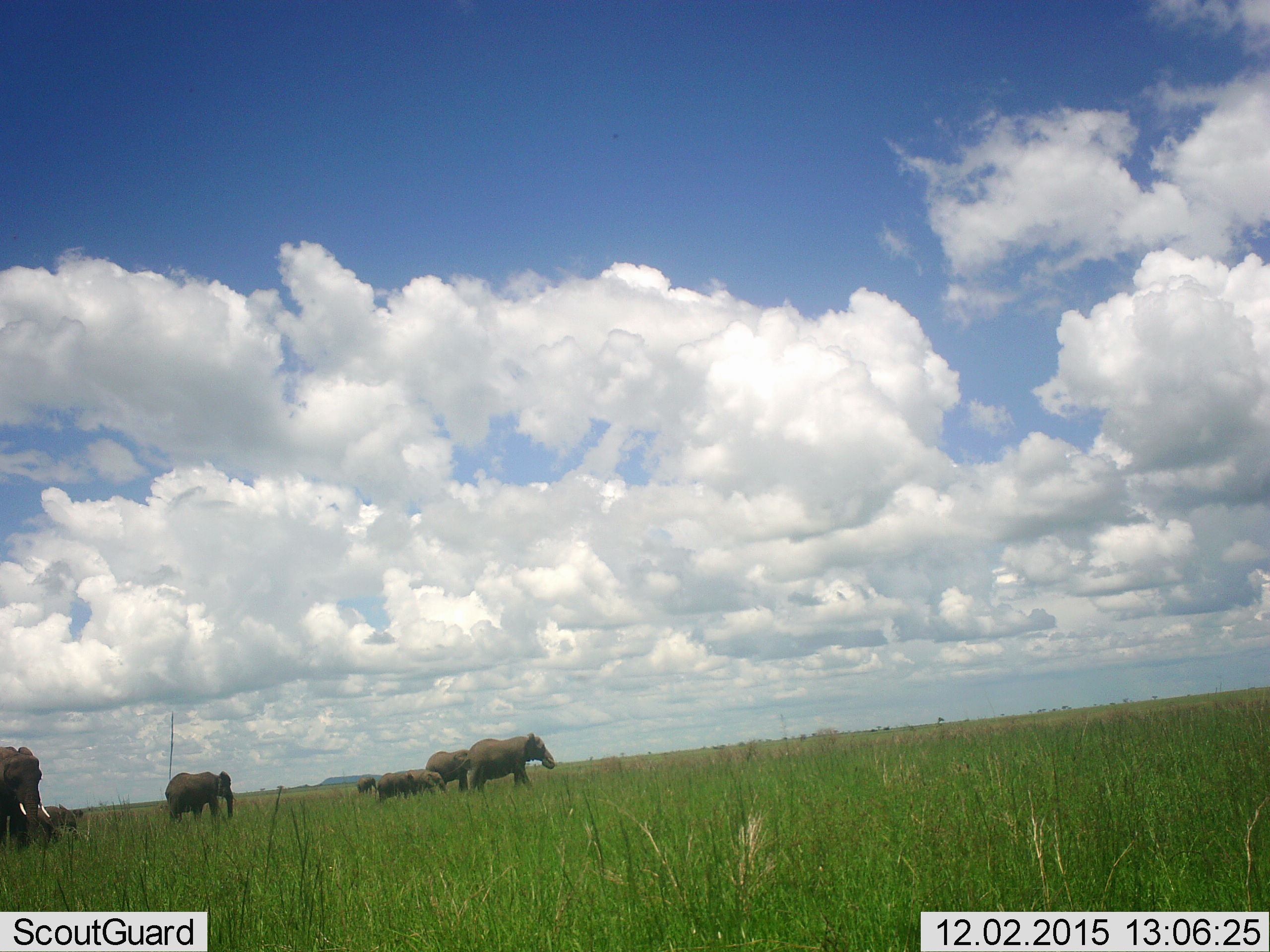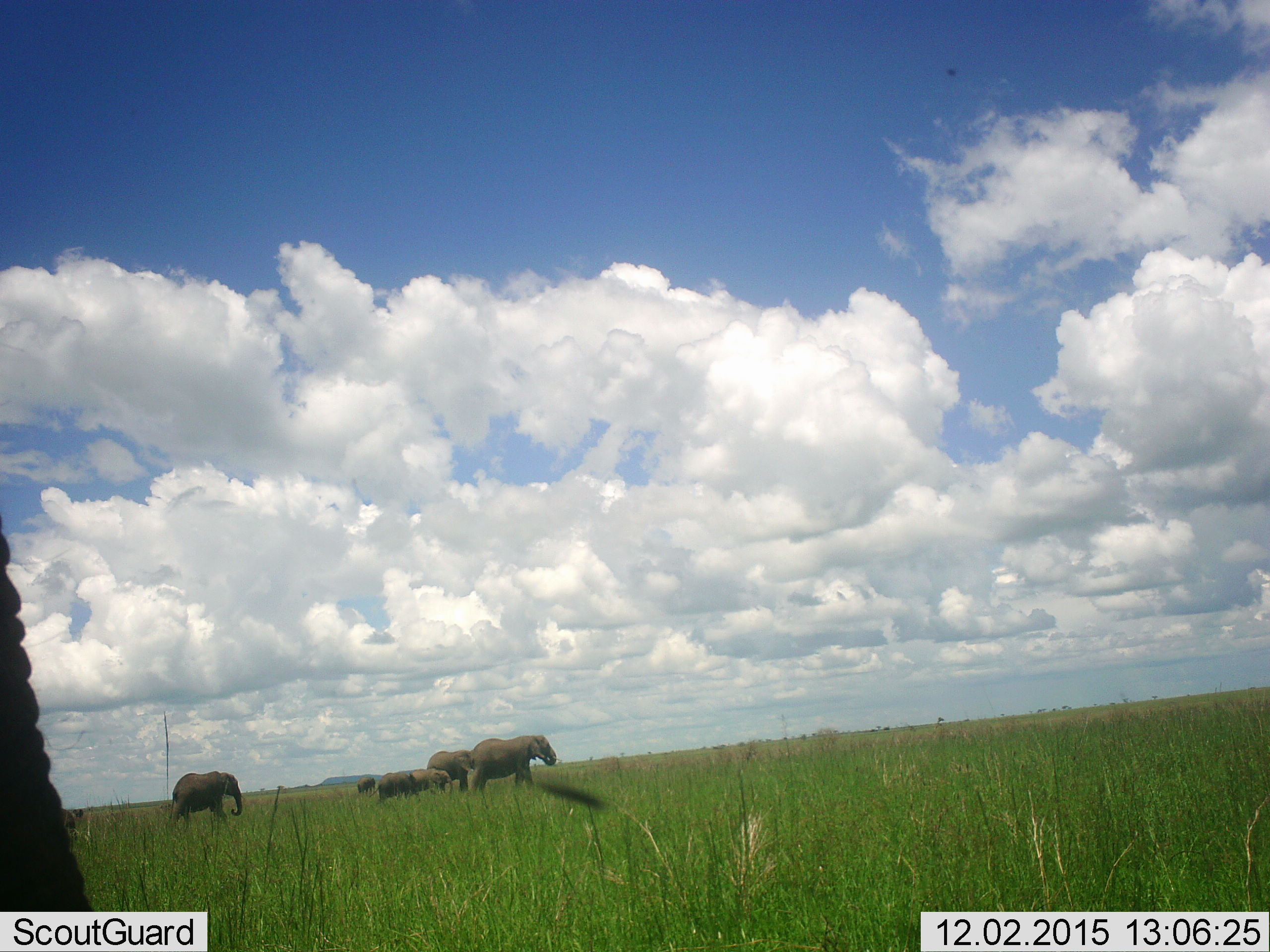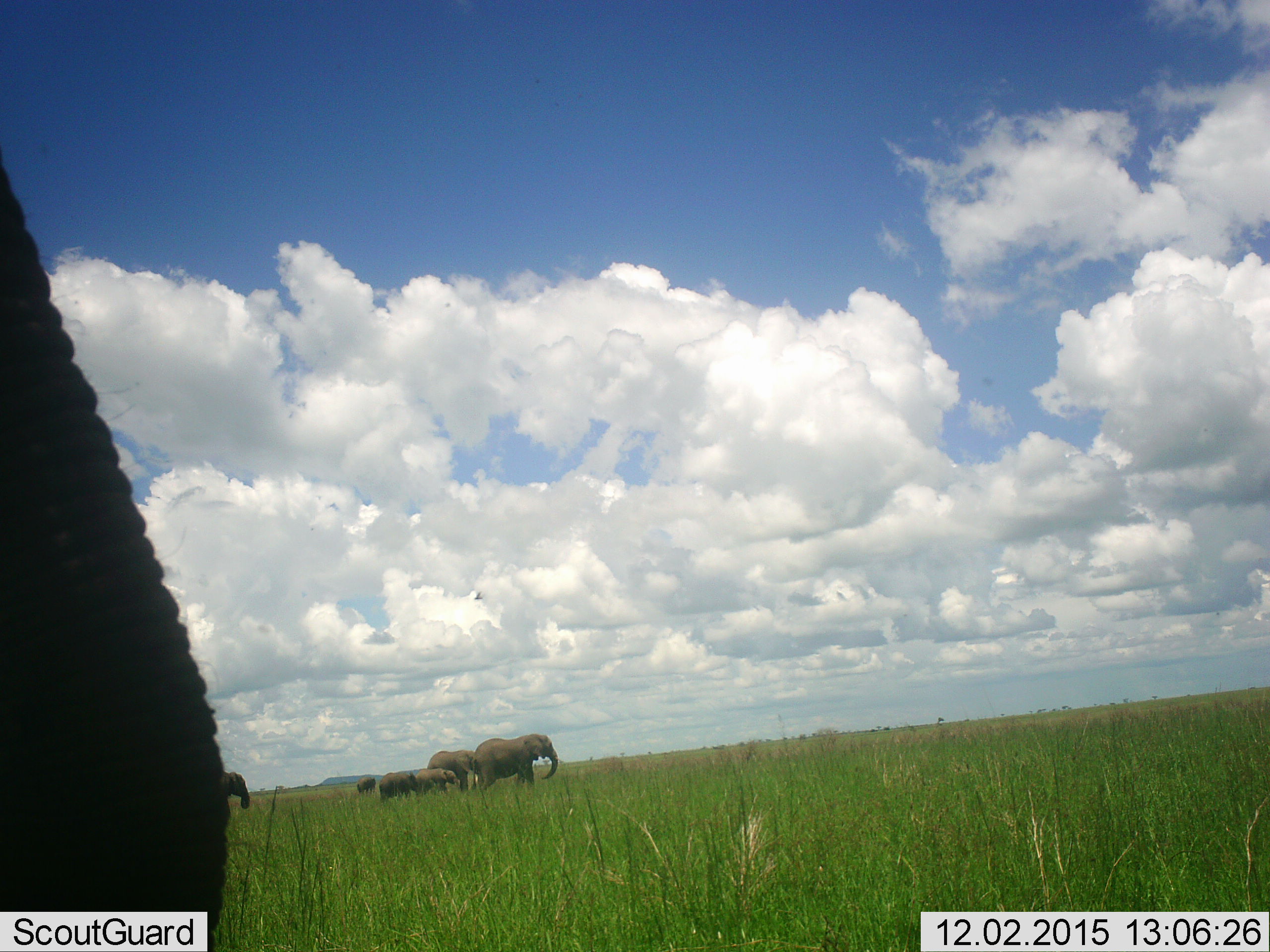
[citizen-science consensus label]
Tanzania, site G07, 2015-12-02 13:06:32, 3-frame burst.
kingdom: Animalia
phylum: Chordata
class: Mammalia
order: Proboscidea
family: Elephantidae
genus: Loxodonta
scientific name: Loxodonta africana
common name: african bush elephant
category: elephant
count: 9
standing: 33%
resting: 0%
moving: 89%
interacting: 11%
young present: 78%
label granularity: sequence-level